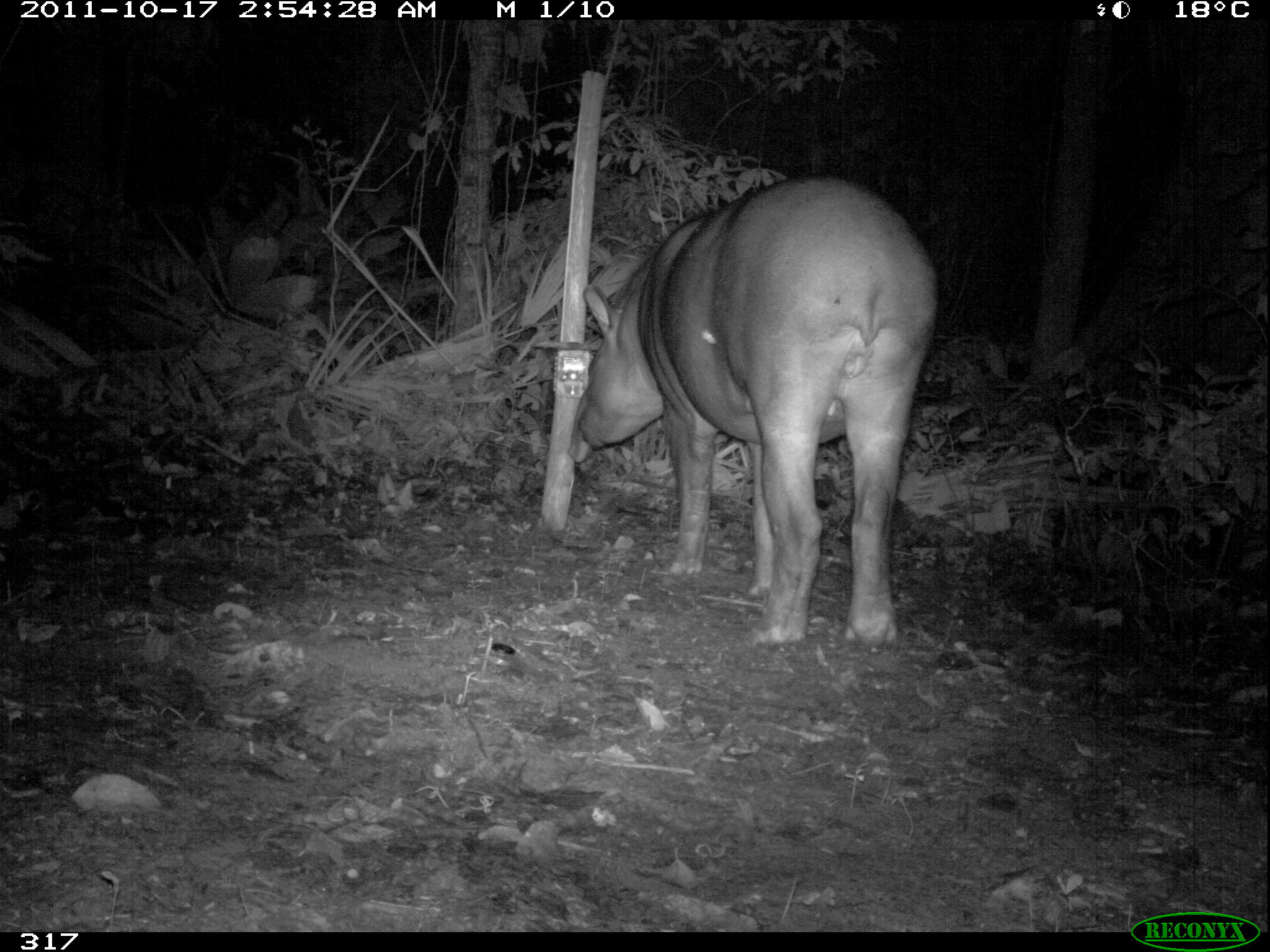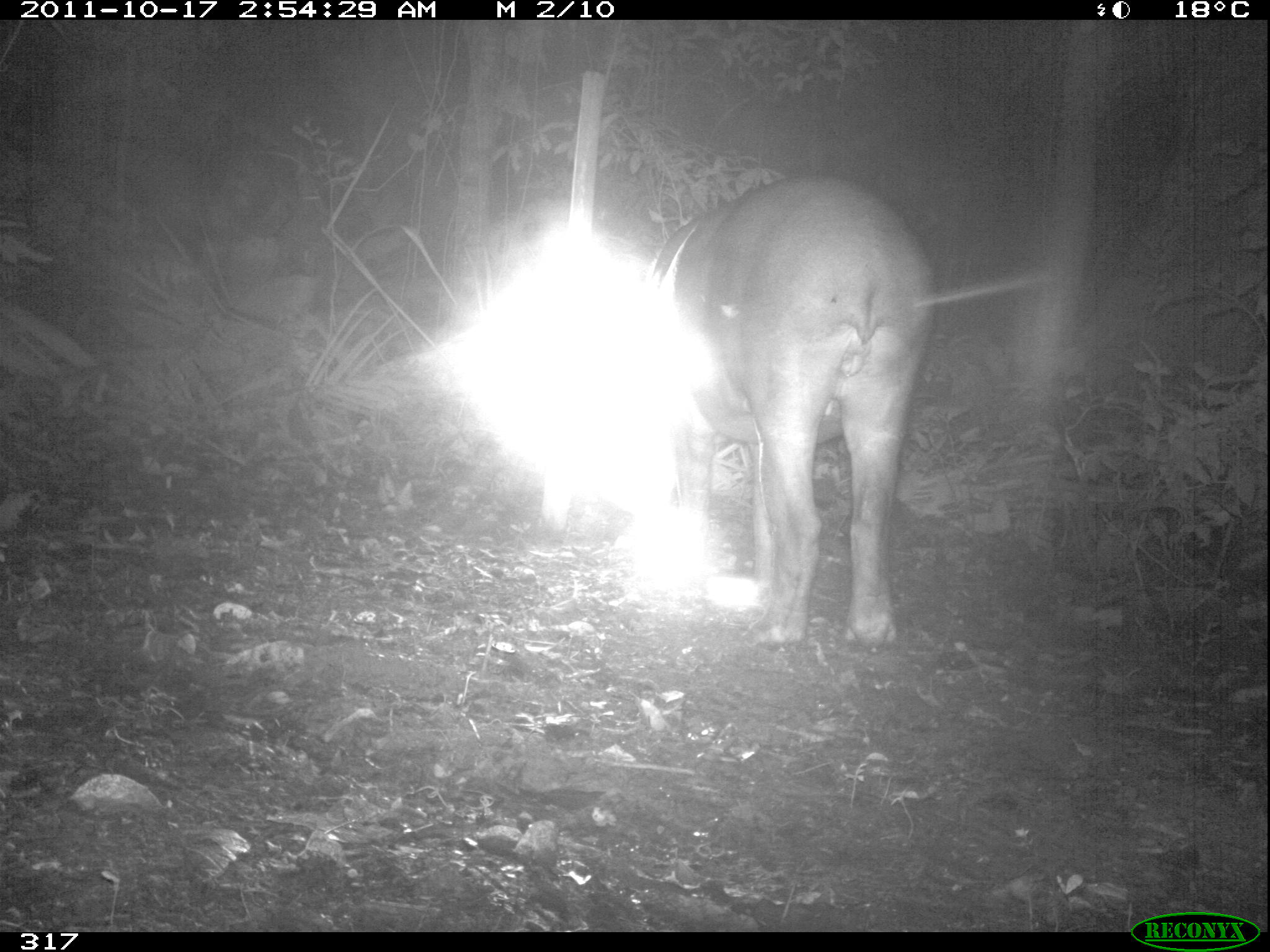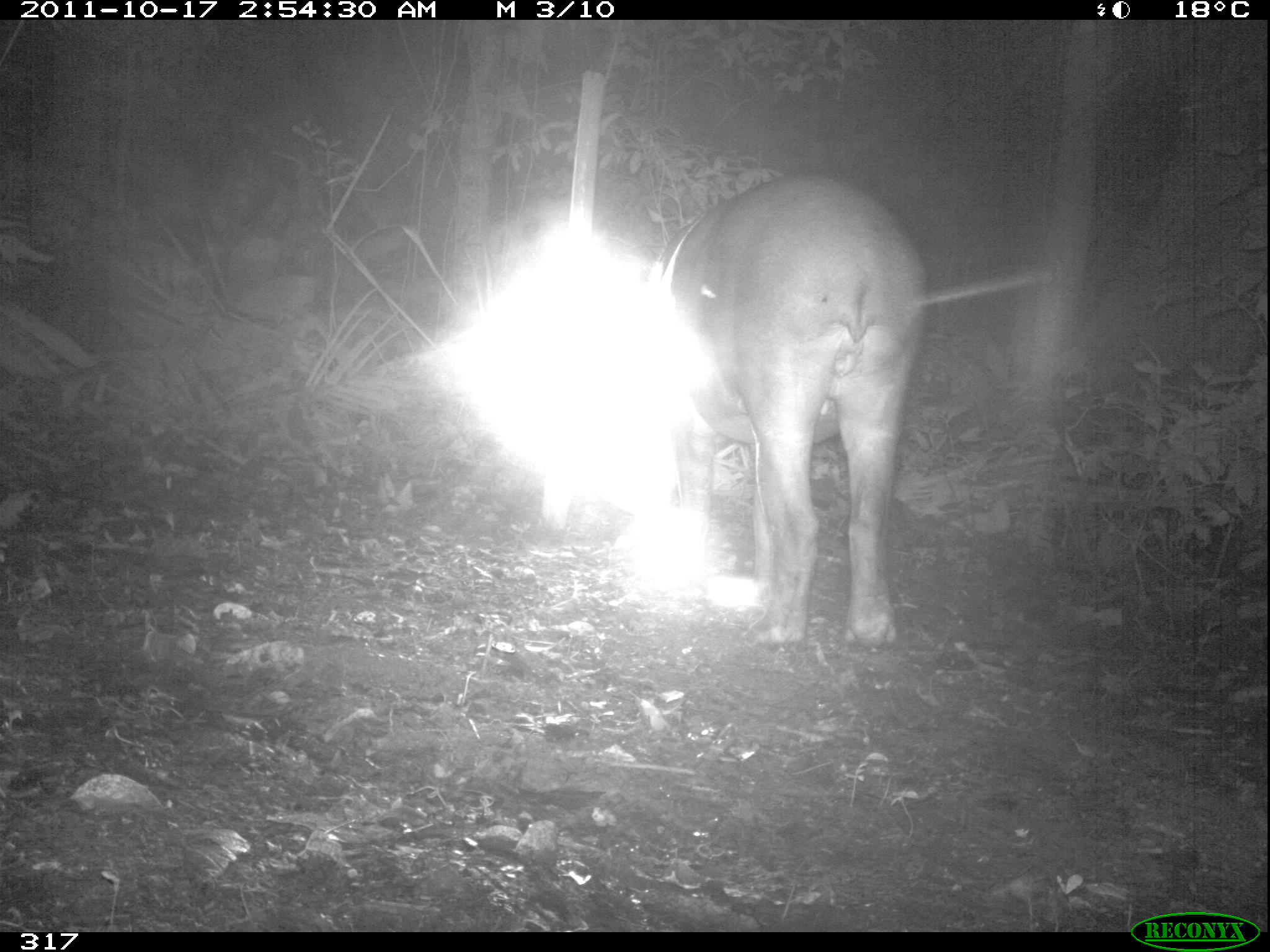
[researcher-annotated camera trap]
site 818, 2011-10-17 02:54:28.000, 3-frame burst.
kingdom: Animalia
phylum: Chordata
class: Mammalia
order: Perissodactyla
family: Tapiridae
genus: Tapirus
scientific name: Tapirus terrestris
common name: south american tapir